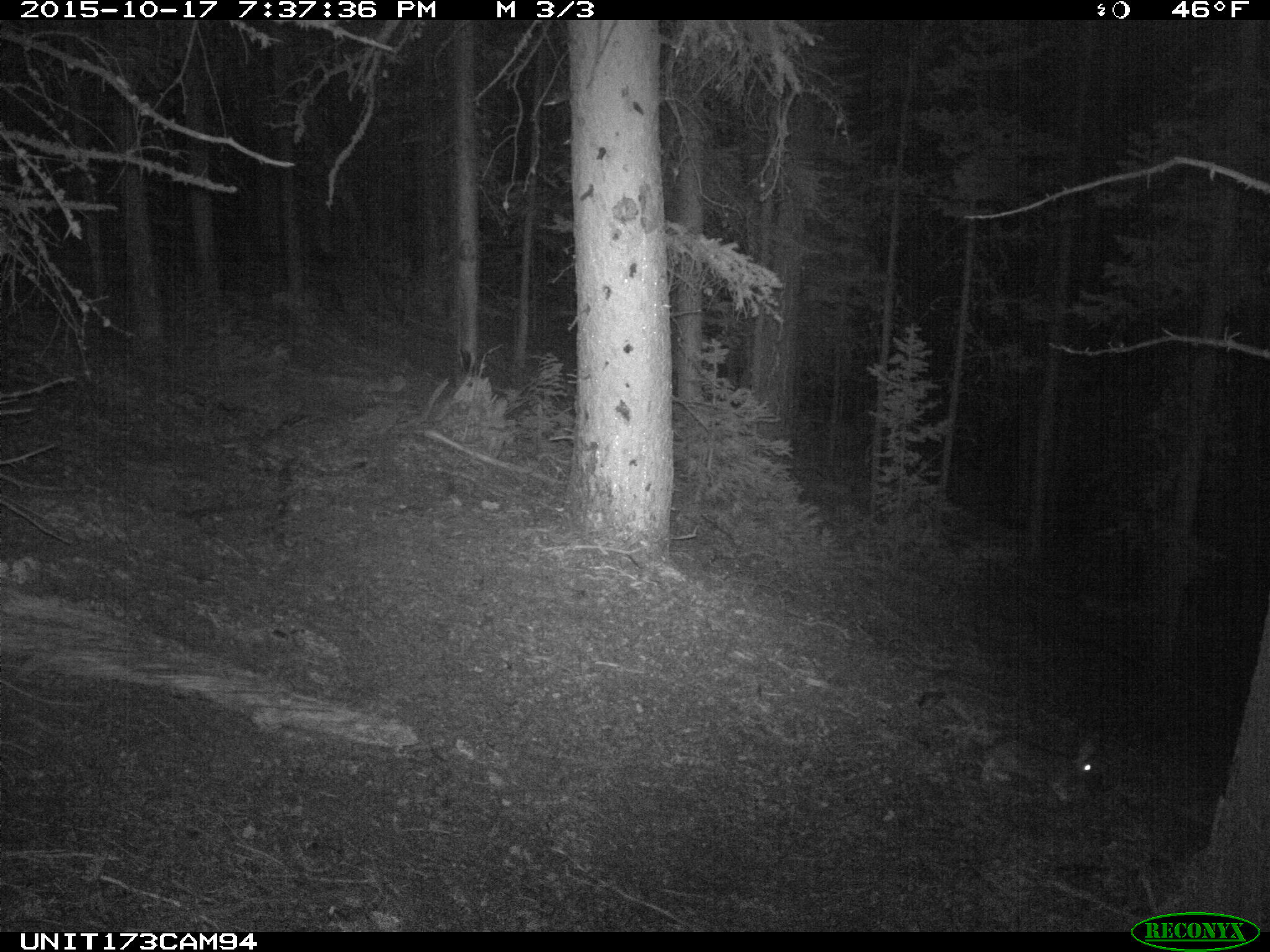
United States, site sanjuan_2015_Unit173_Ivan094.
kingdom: Animalia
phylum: Chordata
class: Mammalia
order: Lagomorpha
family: Leporidae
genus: Lepus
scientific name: Lepus americanus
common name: snowshoe hare